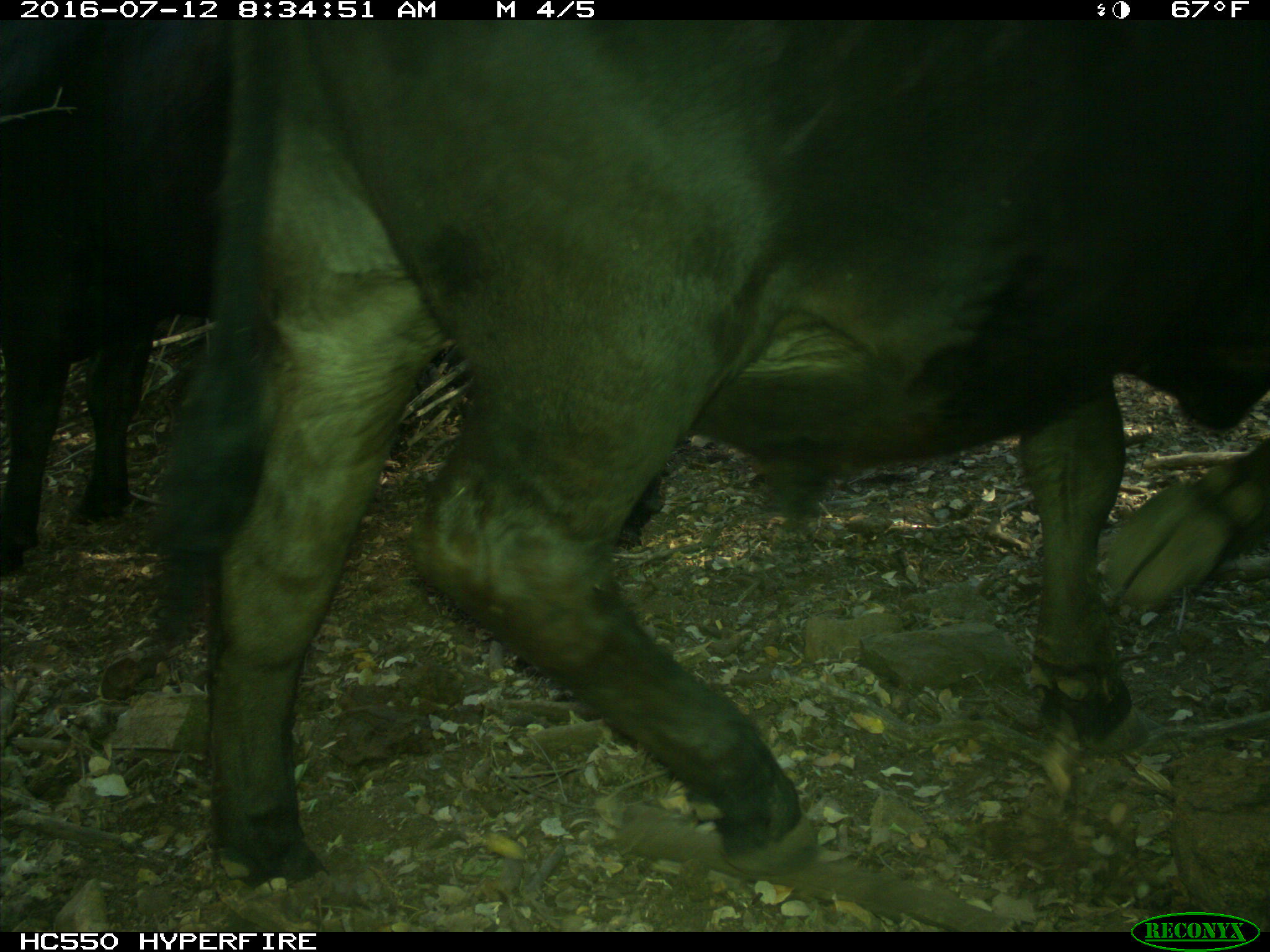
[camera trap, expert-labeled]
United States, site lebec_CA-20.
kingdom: Animalia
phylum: Chordata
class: Mammalia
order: Artiodactyla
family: Bovidae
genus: Bos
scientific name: Bos taurus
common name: domestic cow